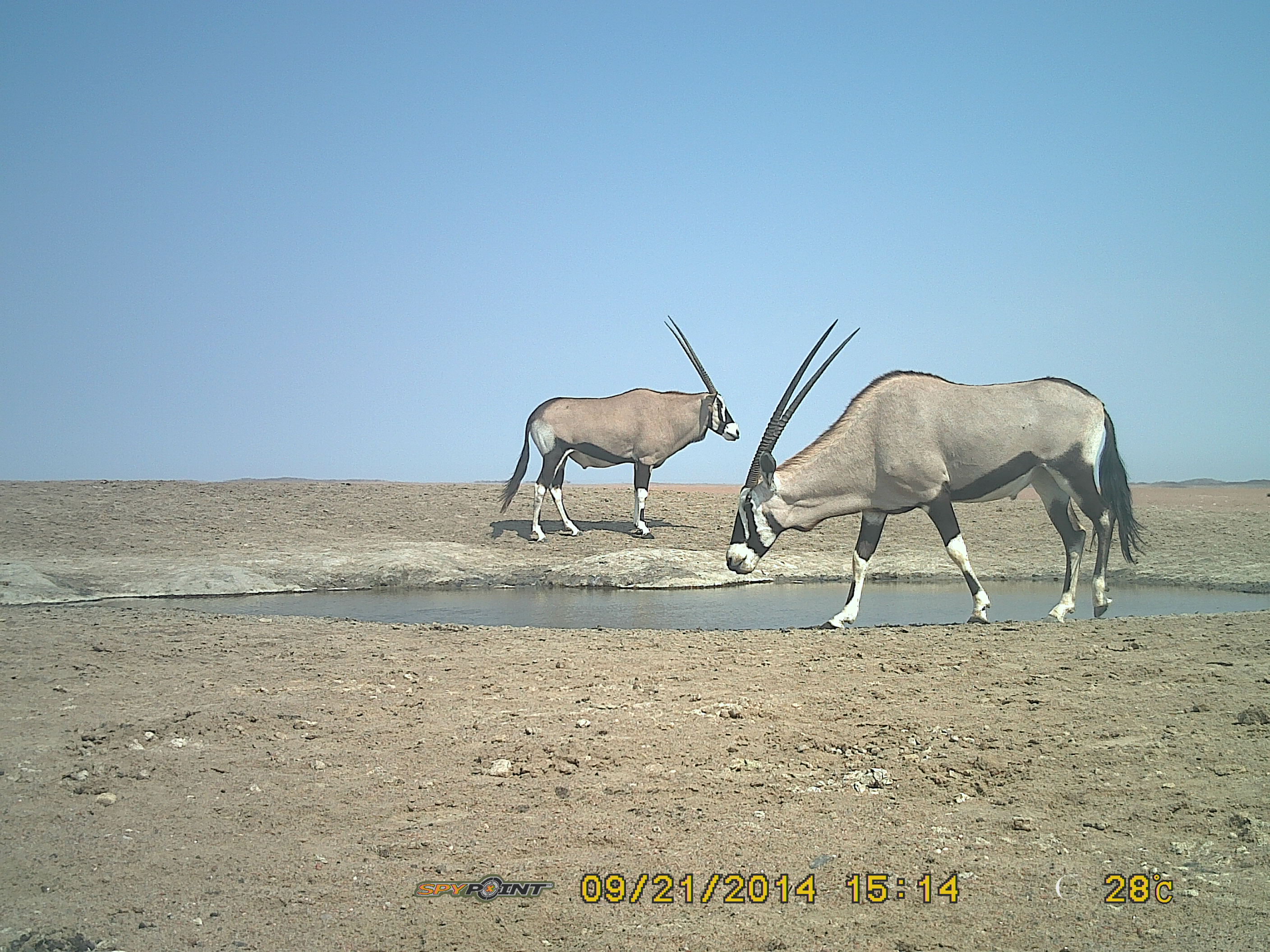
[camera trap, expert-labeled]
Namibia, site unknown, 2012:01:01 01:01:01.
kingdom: Animalia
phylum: Chordata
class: Mammalia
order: Artiodactyla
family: Bovidae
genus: Oryx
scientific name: Oryx gazella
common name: gemsbok